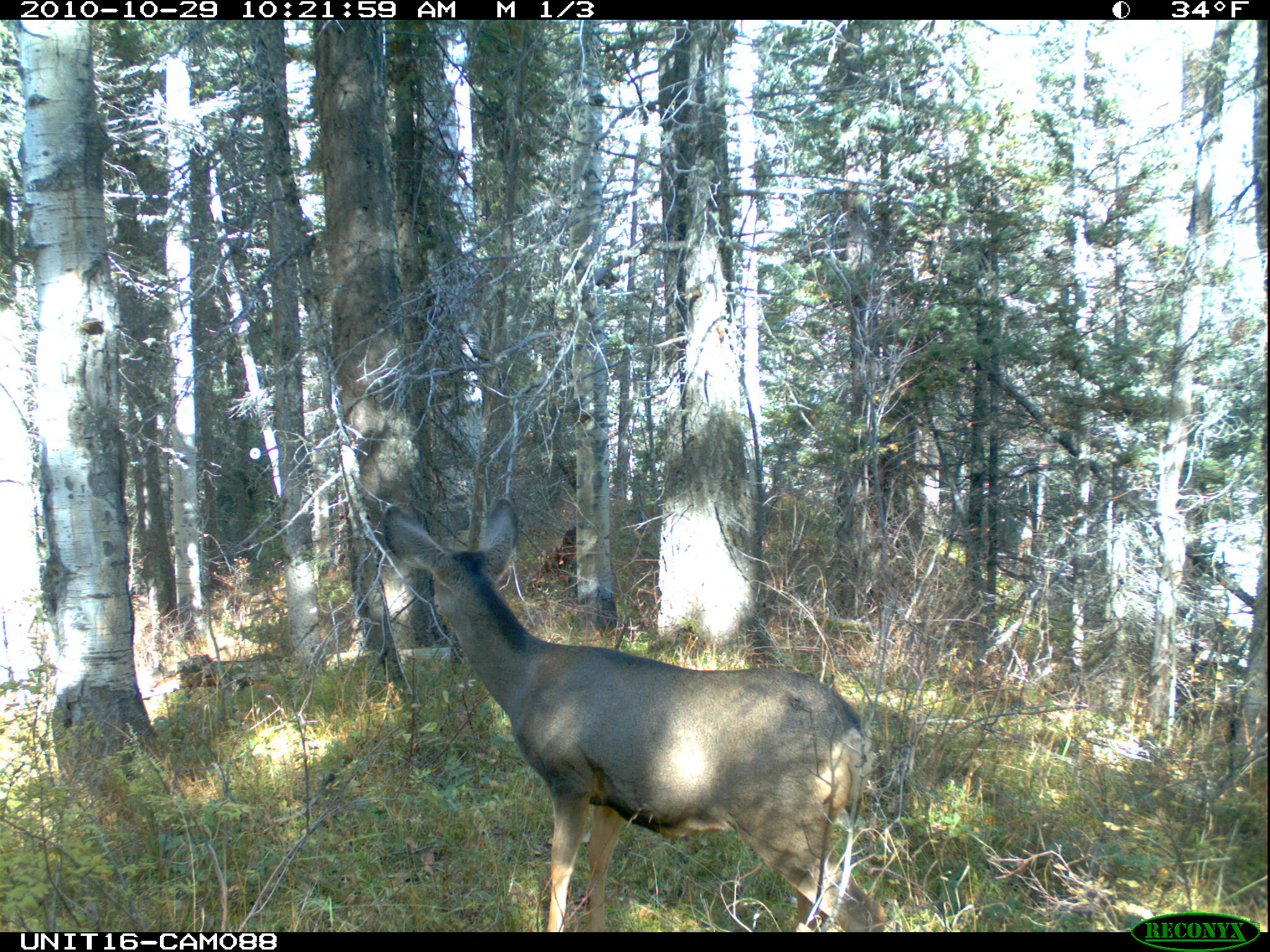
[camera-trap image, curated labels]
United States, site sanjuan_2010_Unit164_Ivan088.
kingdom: Animalia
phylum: Chordata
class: Mammalia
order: Artiodactyla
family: Cervidae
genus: Odocoileus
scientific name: Odocoileus hemionus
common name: mule deer